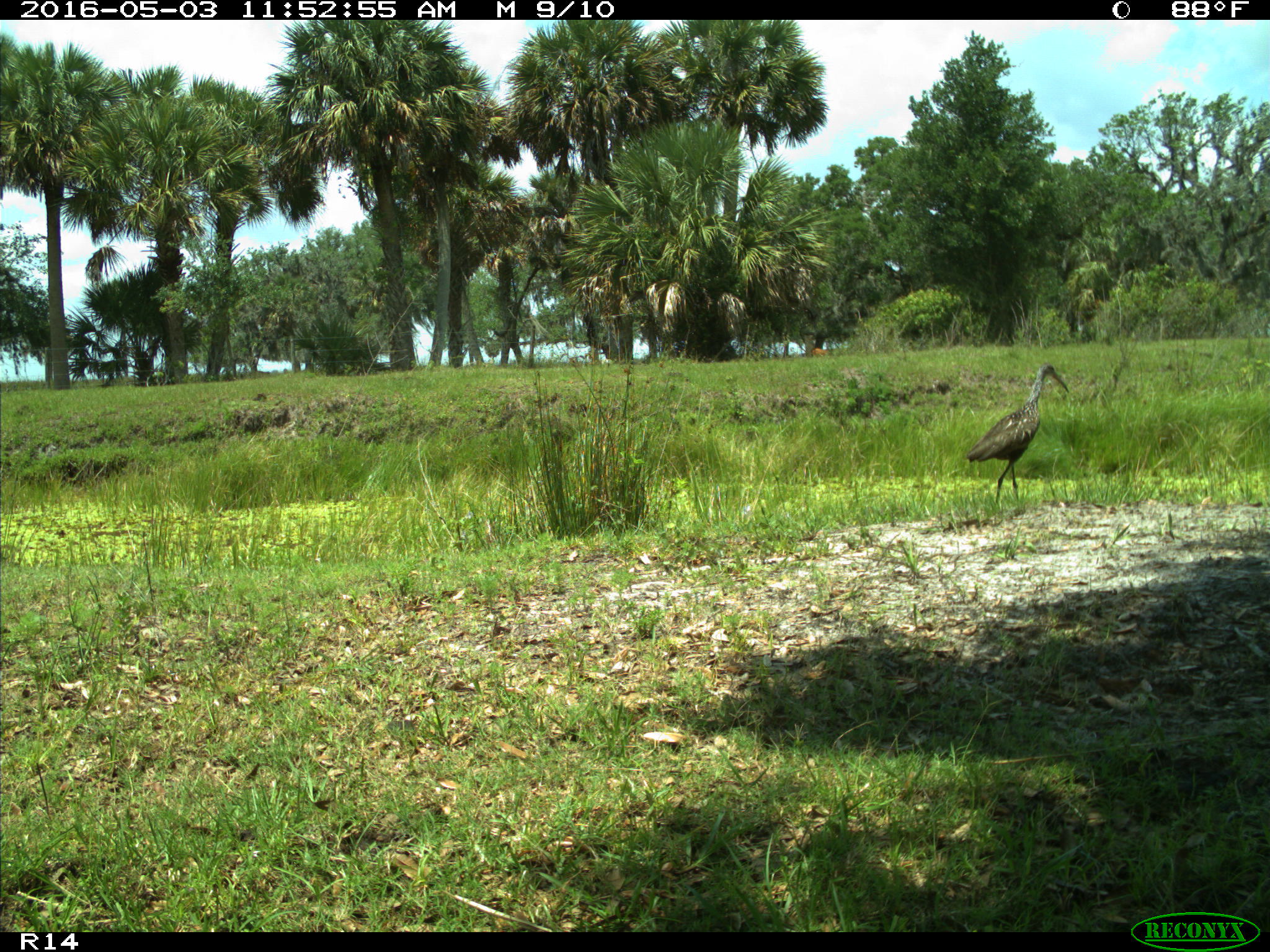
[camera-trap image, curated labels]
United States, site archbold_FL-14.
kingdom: Animalia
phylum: Chordata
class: Aves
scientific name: Aves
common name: birds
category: unidentified bird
Unidentified bird (birds) (Aves).